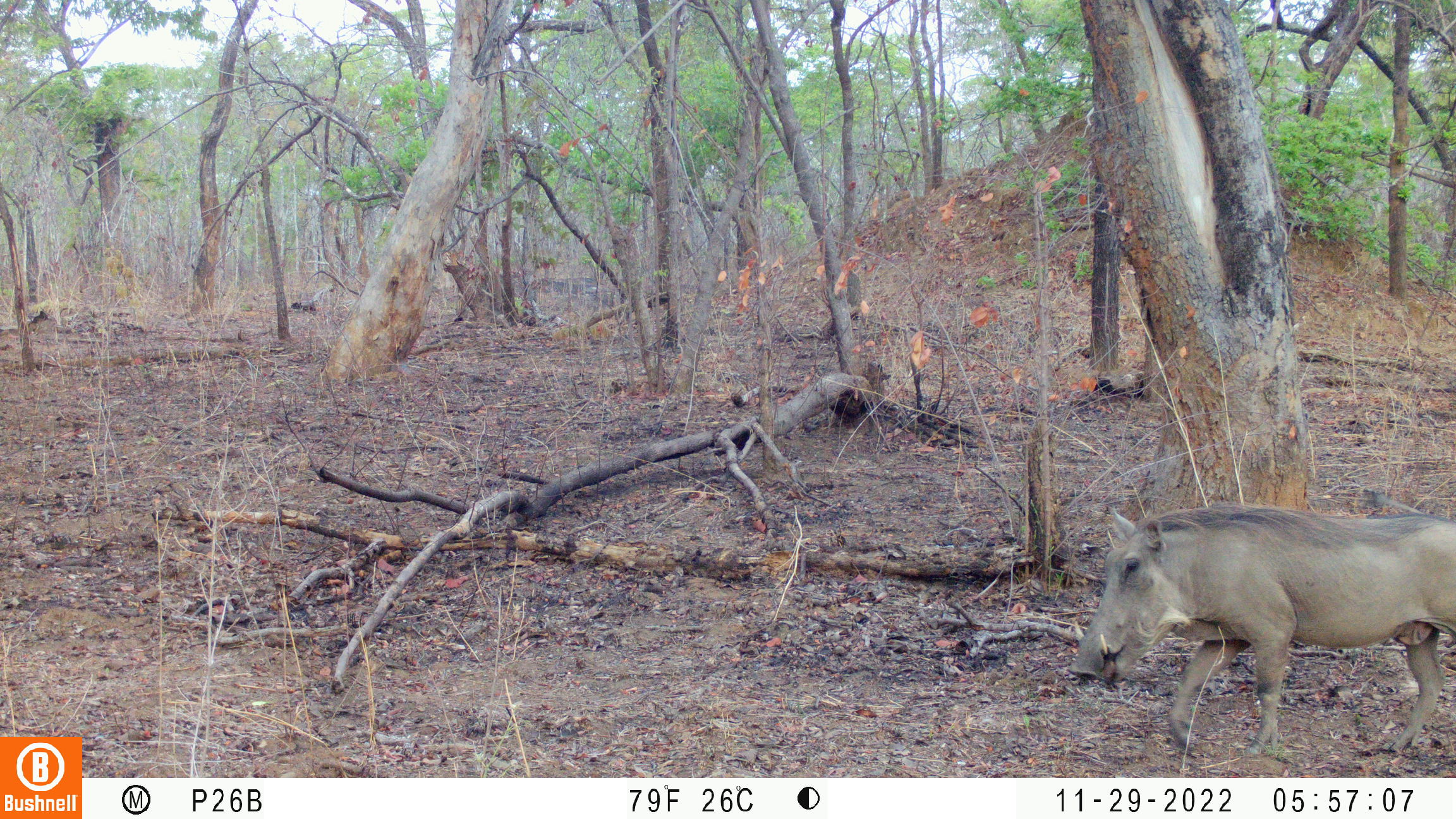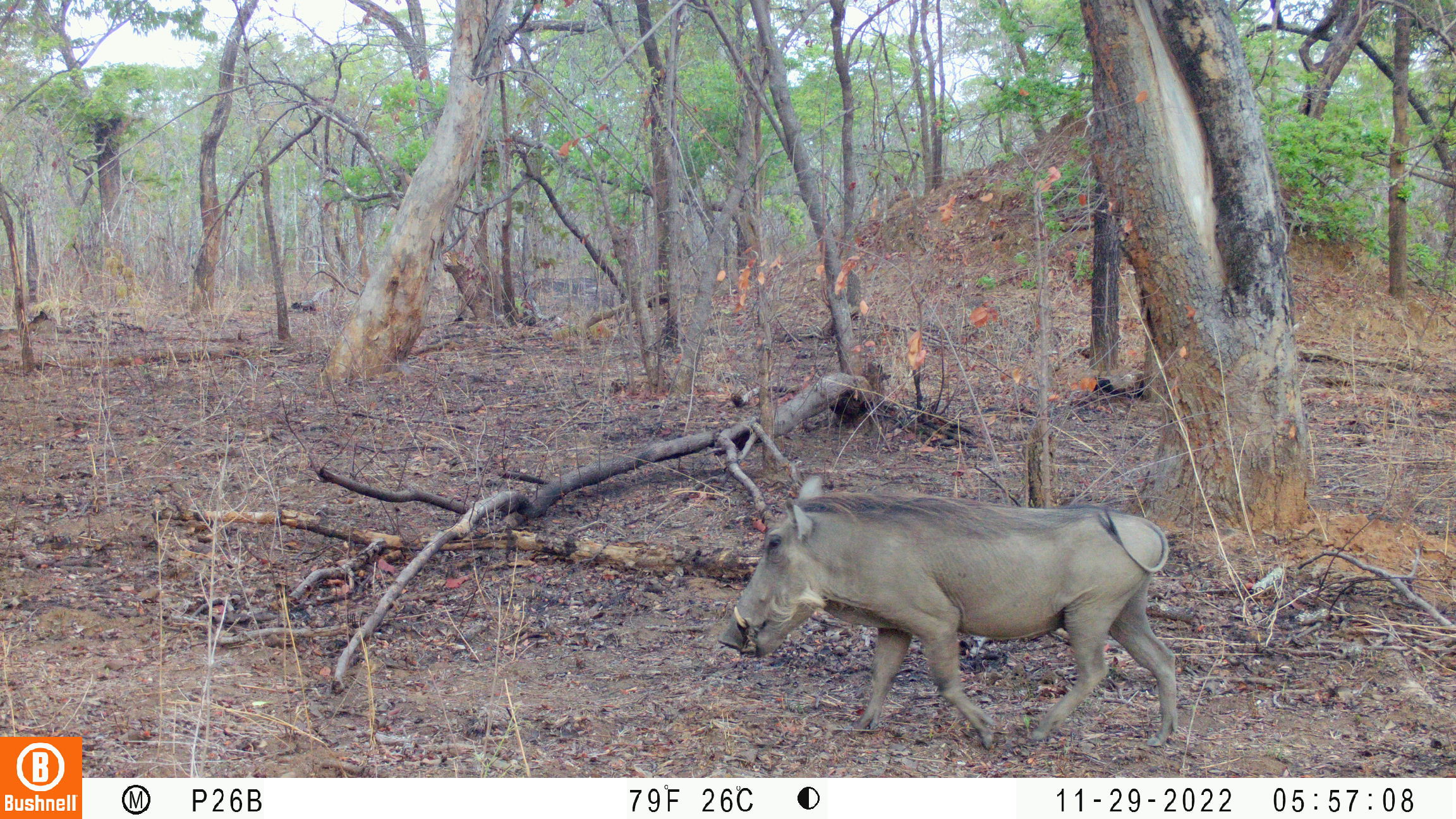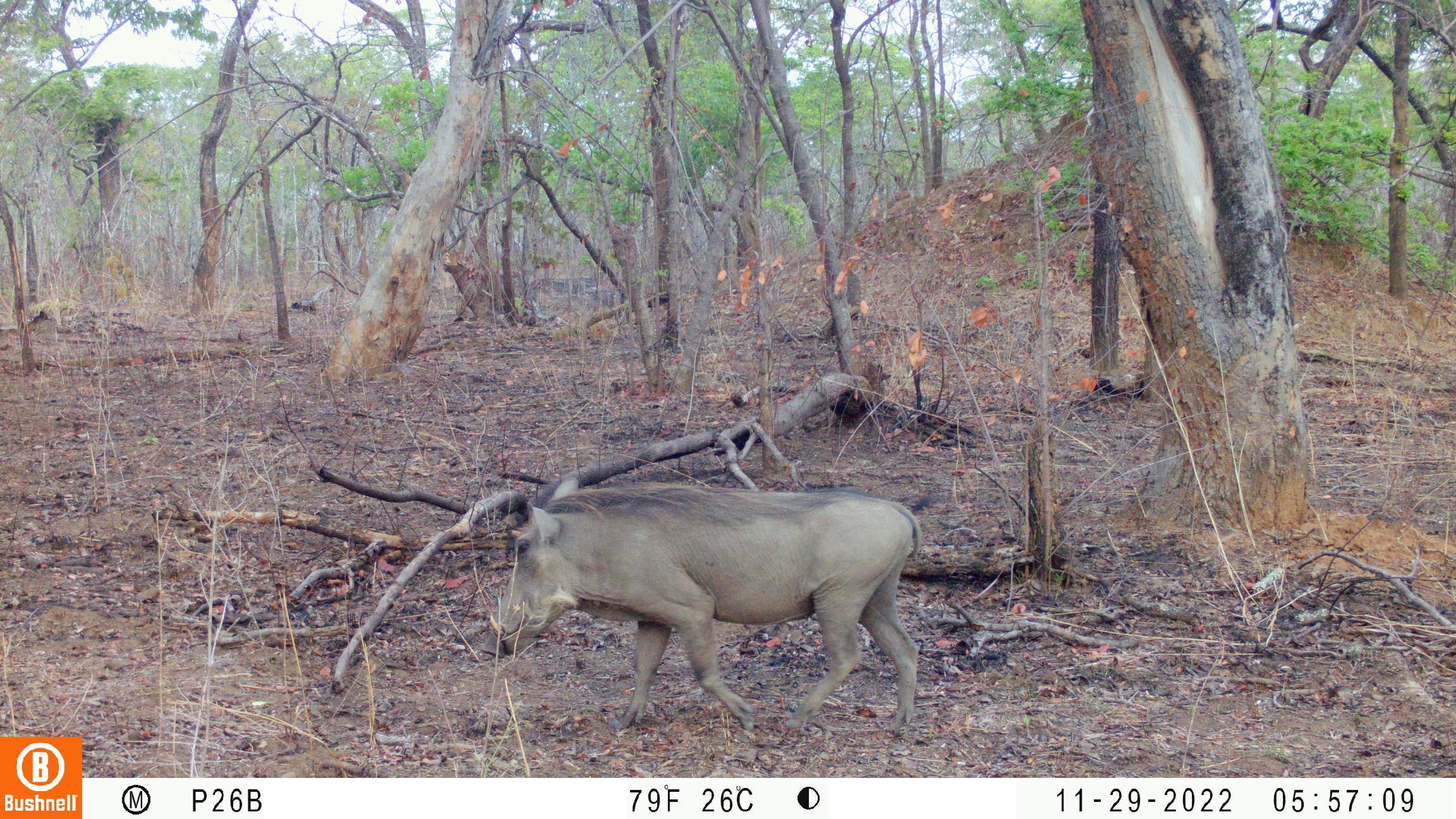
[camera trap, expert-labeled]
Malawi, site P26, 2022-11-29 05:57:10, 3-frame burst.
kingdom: Animalia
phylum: Chordata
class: Mammalia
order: Artiodactyla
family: Suidae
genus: Phacochoerus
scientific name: Phacochoerus africanus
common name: common warthog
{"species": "common warthog (Phacochoerus africanus)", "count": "1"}